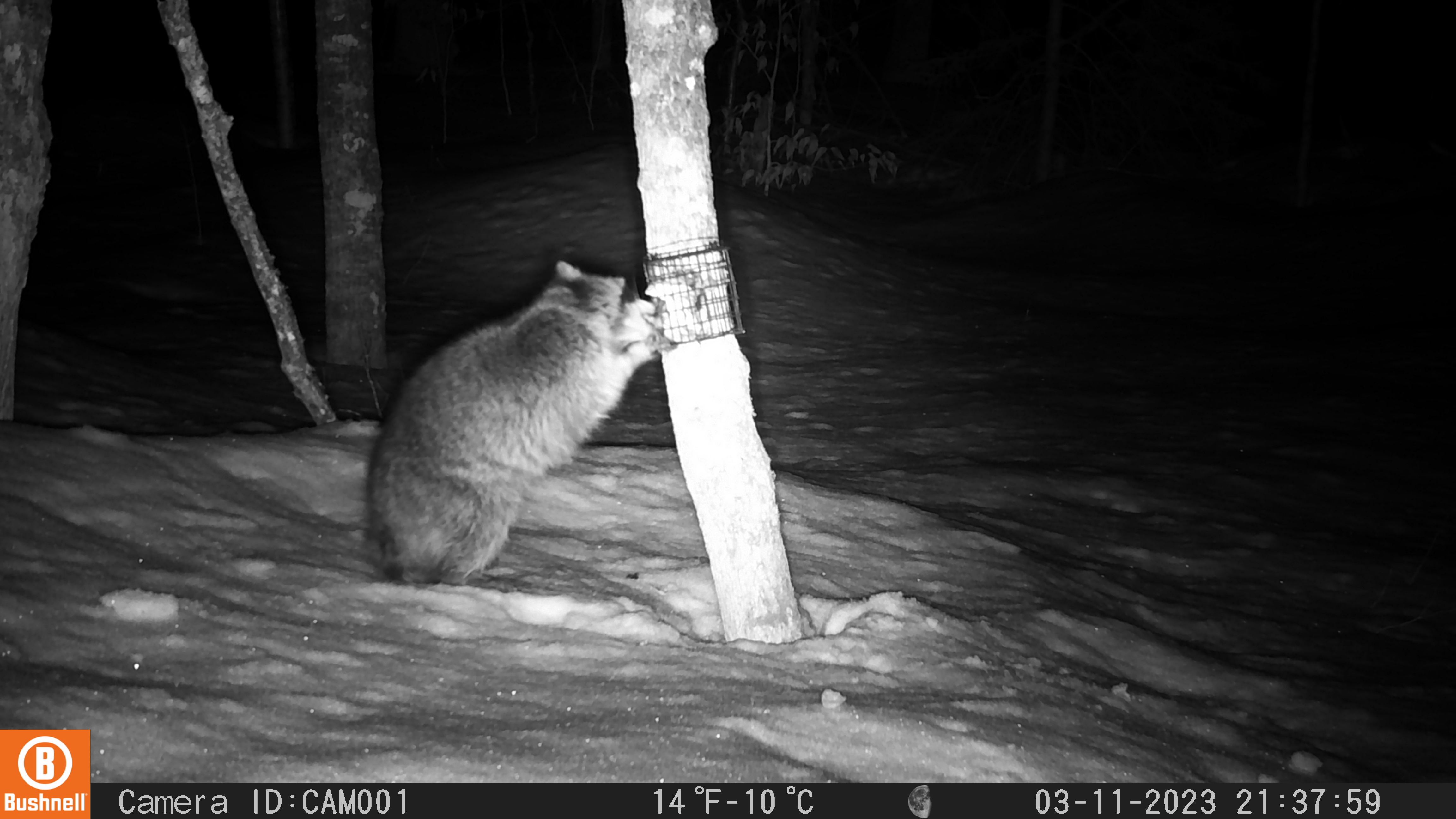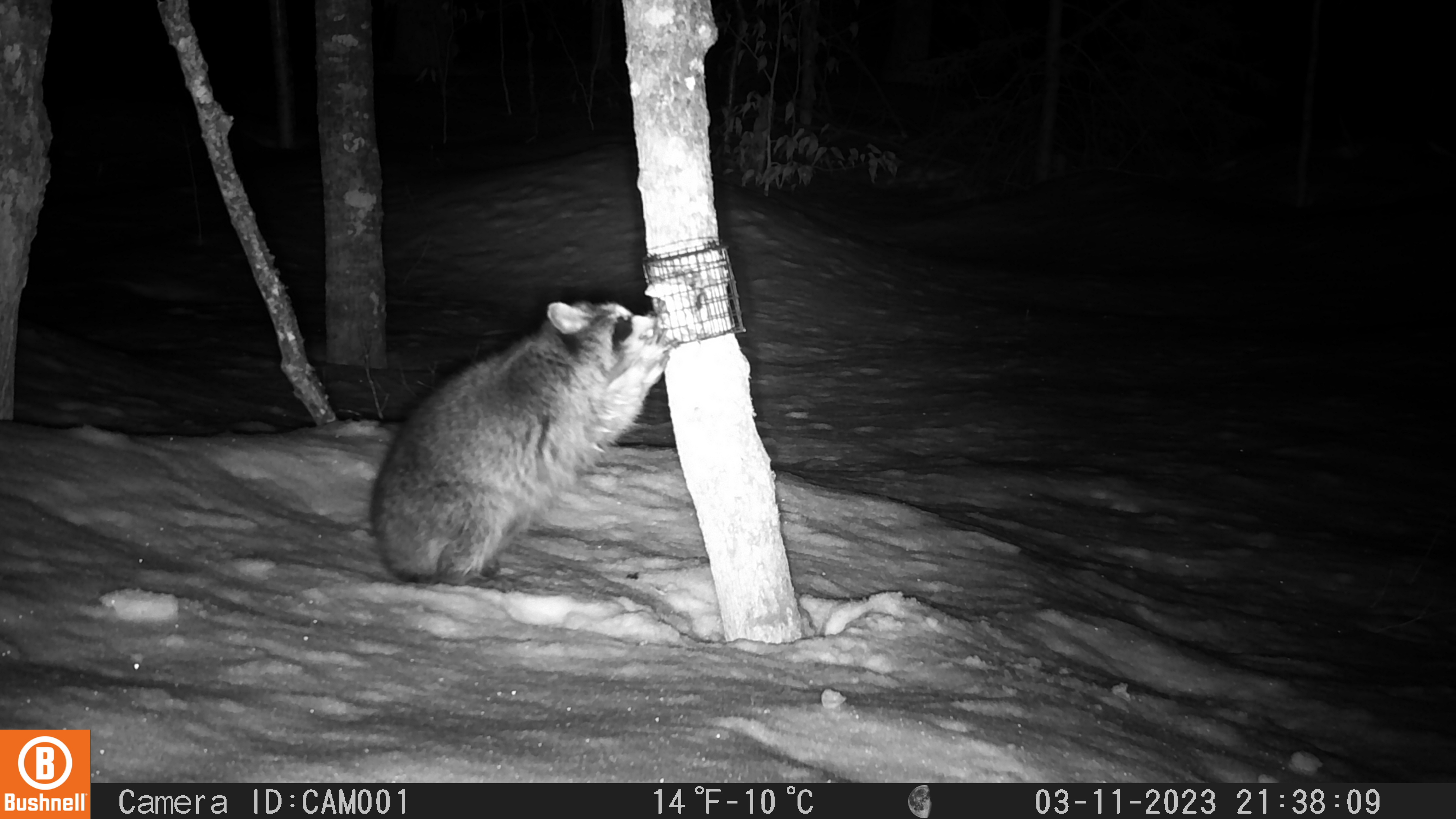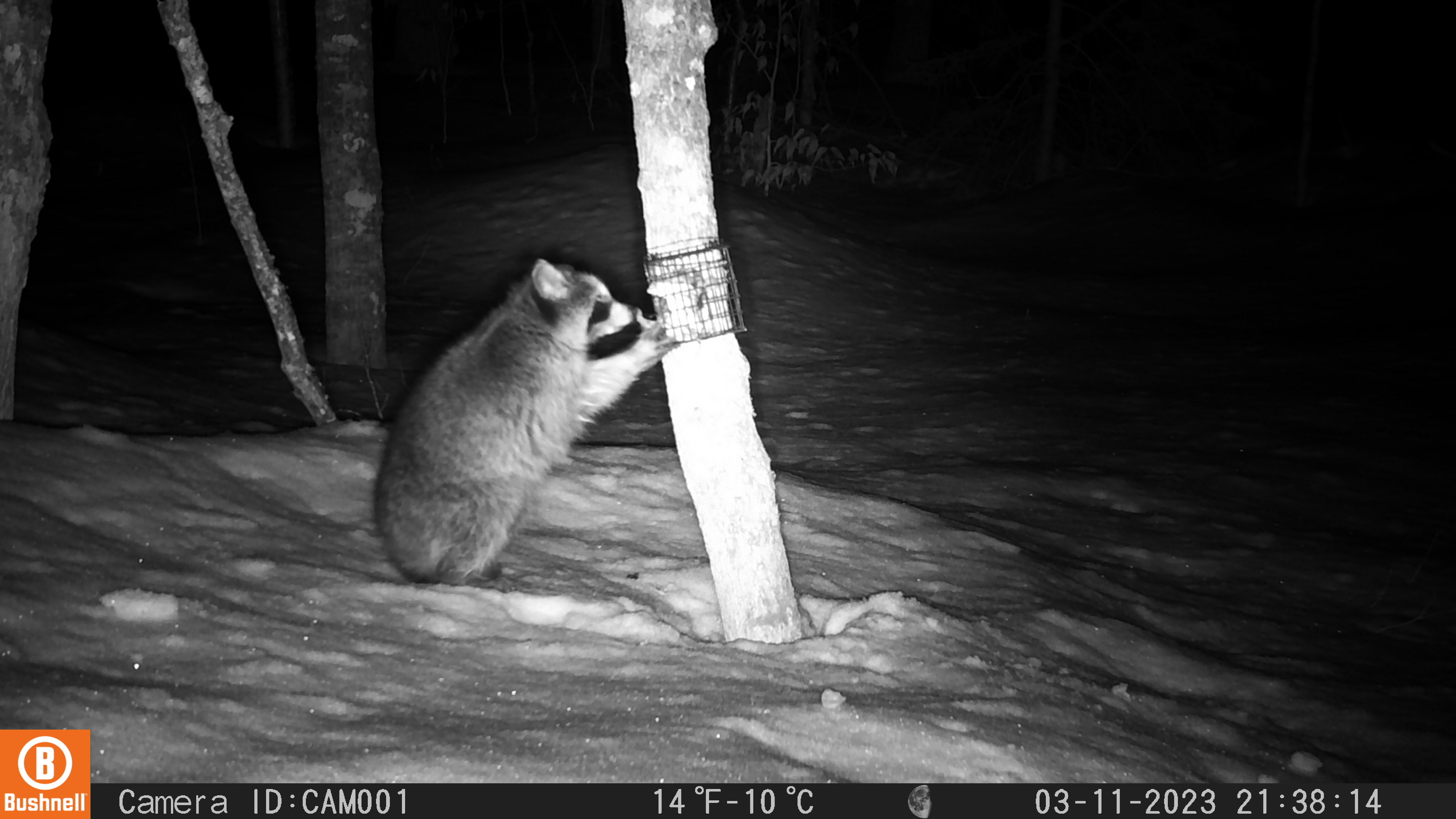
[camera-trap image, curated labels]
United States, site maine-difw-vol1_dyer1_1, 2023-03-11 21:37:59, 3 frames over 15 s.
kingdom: Animalia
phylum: Chordata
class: Mammalia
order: Carnivora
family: Procyonidae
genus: Procyon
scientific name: Procyon lotor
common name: raccoon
Raccoon (Procyon lotor).